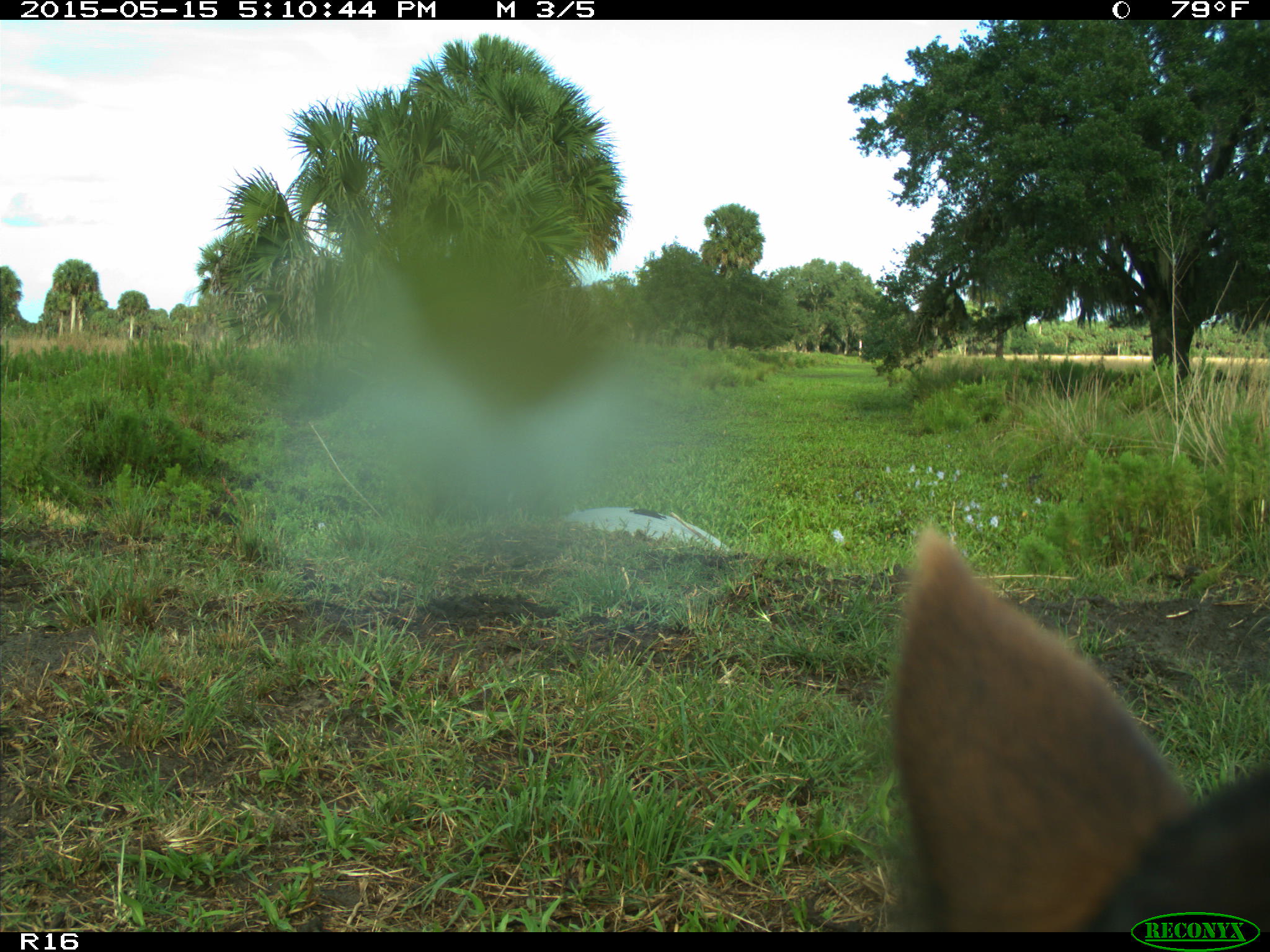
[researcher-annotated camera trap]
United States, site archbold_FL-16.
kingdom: Animalia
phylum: Chordata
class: Mammalia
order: Artiodactyla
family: Bovidae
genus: Bos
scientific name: Bos taurus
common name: domestic cow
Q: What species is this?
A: Bos taurus (domestic cow).